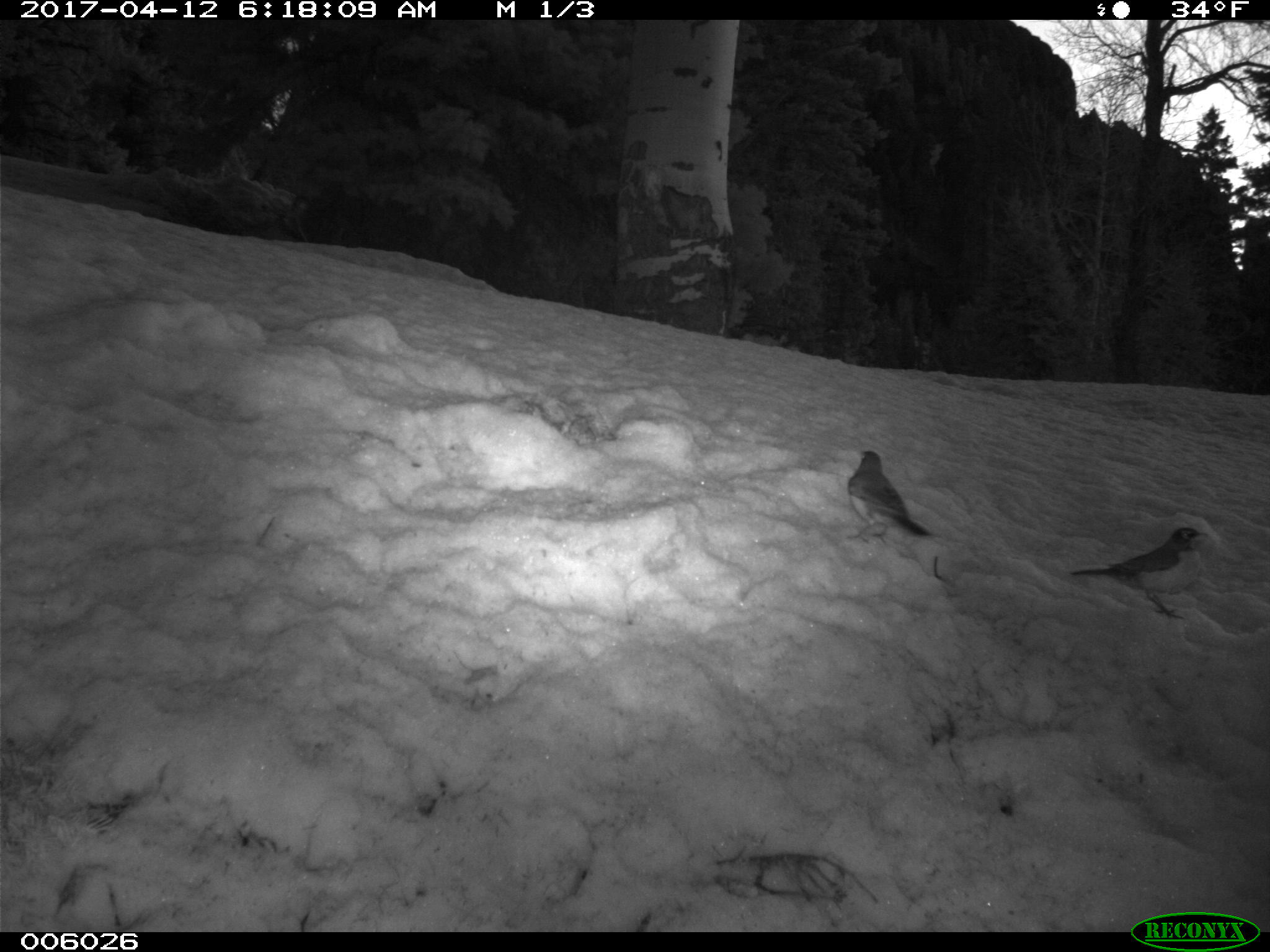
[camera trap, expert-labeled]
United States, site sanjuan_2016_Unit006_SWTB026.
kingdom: Animalia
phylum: Chordata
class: Aves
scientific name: Aves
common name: birds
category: unidentified bird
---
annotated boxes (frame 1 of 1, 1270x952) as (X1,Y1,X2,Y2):
animal: (1067,526,1209,622); (842,448,936,545)